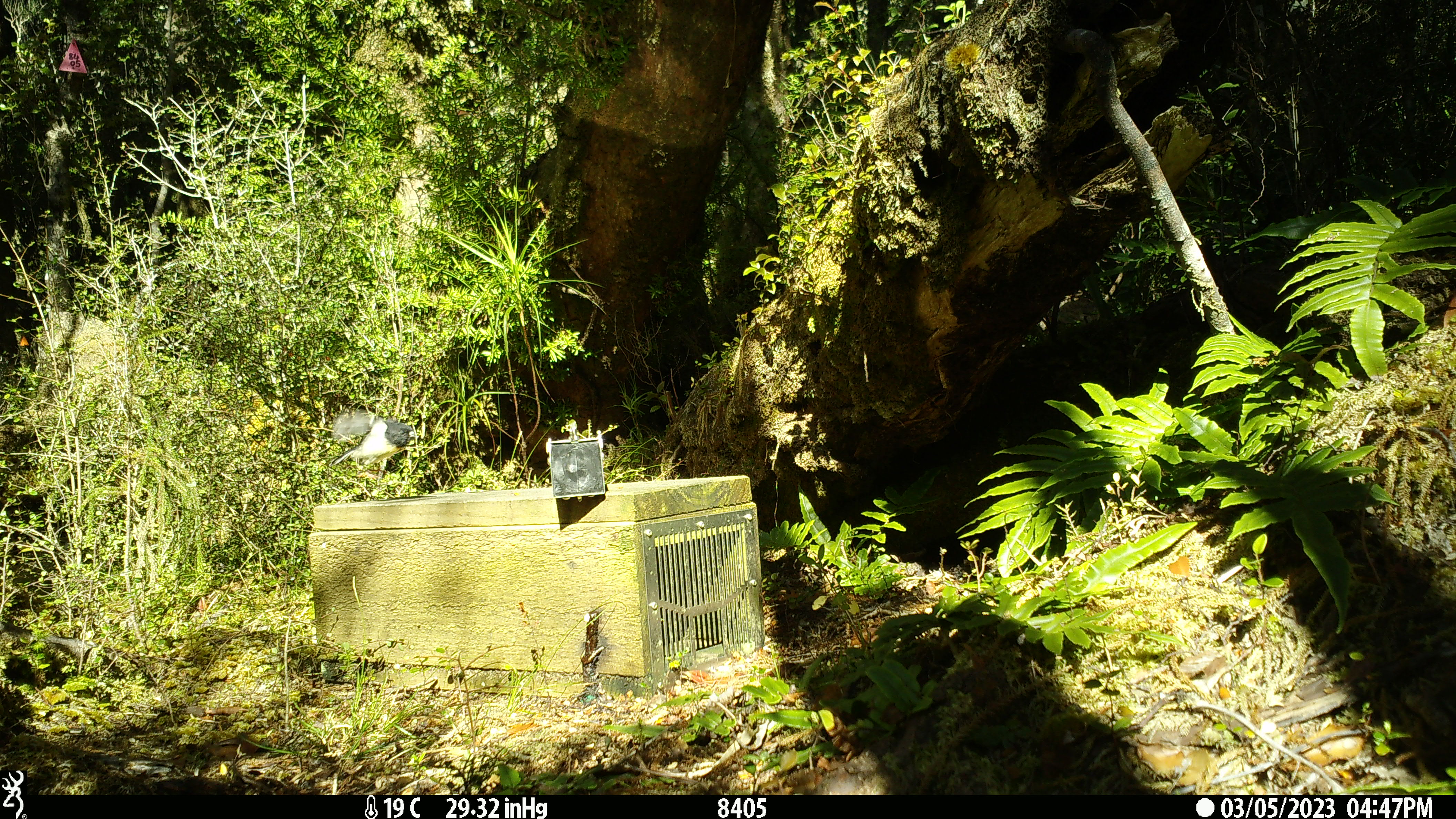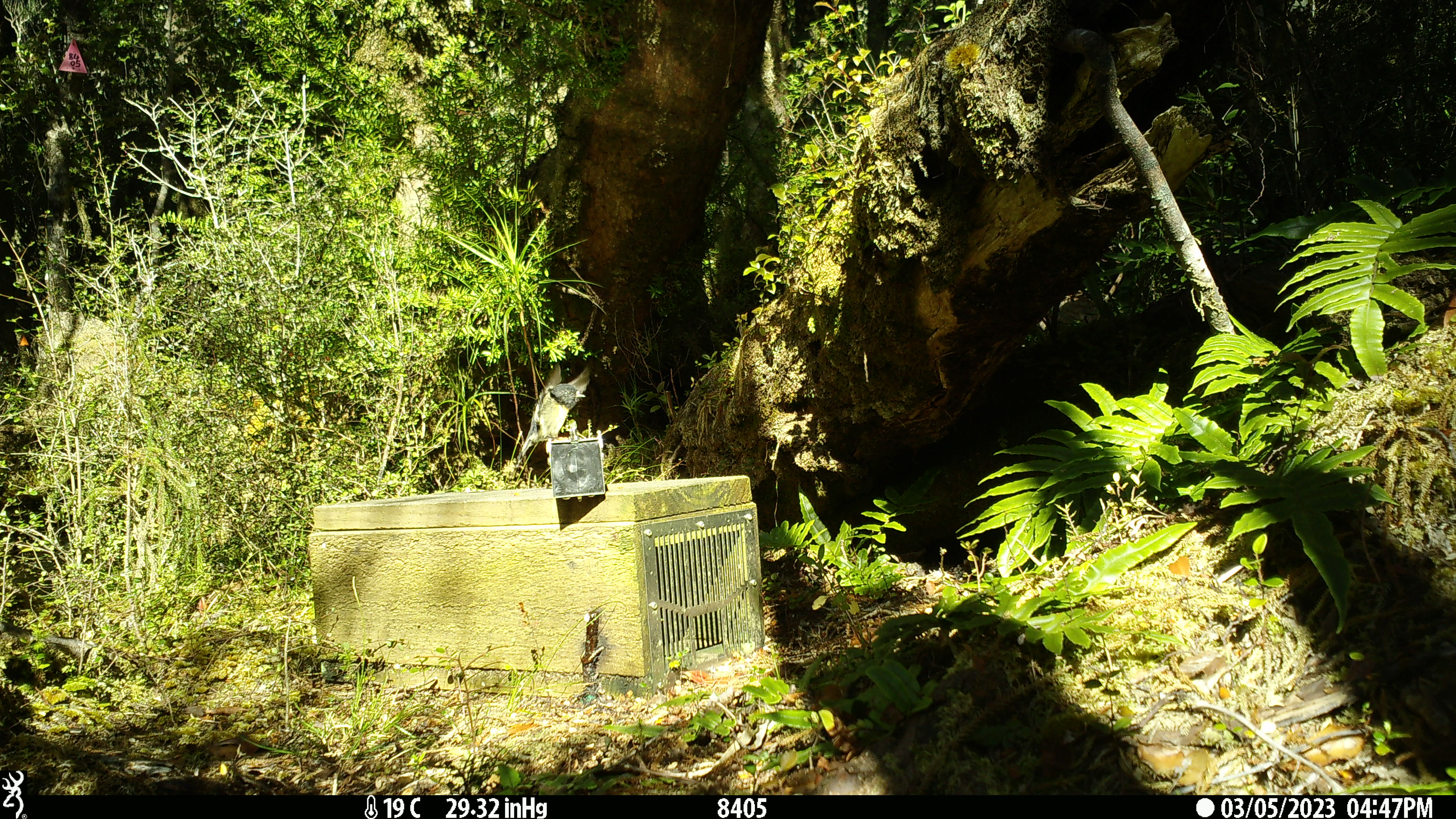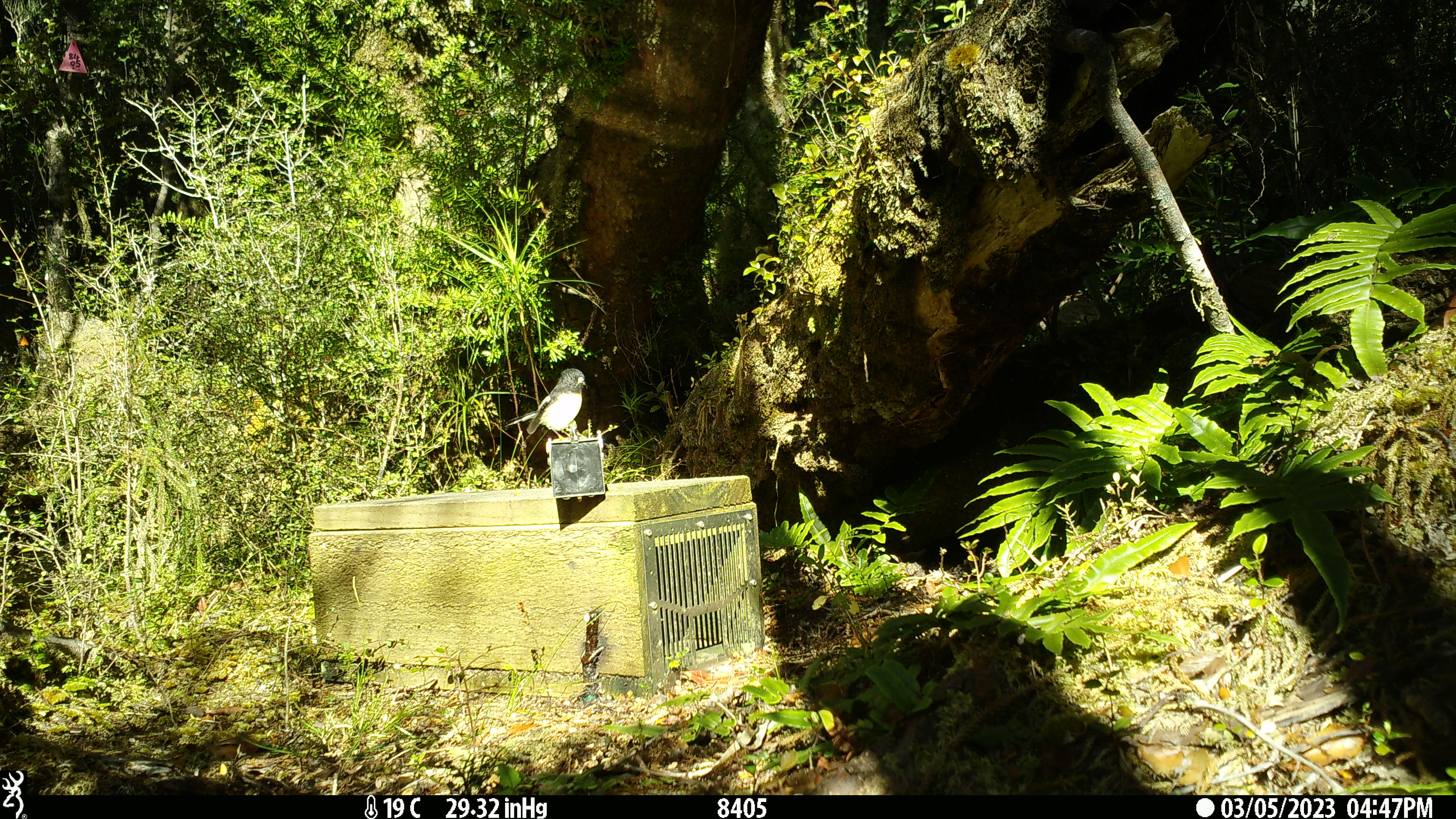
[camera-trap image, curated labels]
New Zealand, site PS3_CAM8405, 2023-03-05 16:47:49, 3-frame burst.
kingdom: Animalia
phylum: Chordata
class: Aves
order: Passeriformes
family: Petroicidae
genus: Petroica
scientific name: Petroica macrocephala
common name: tomtit